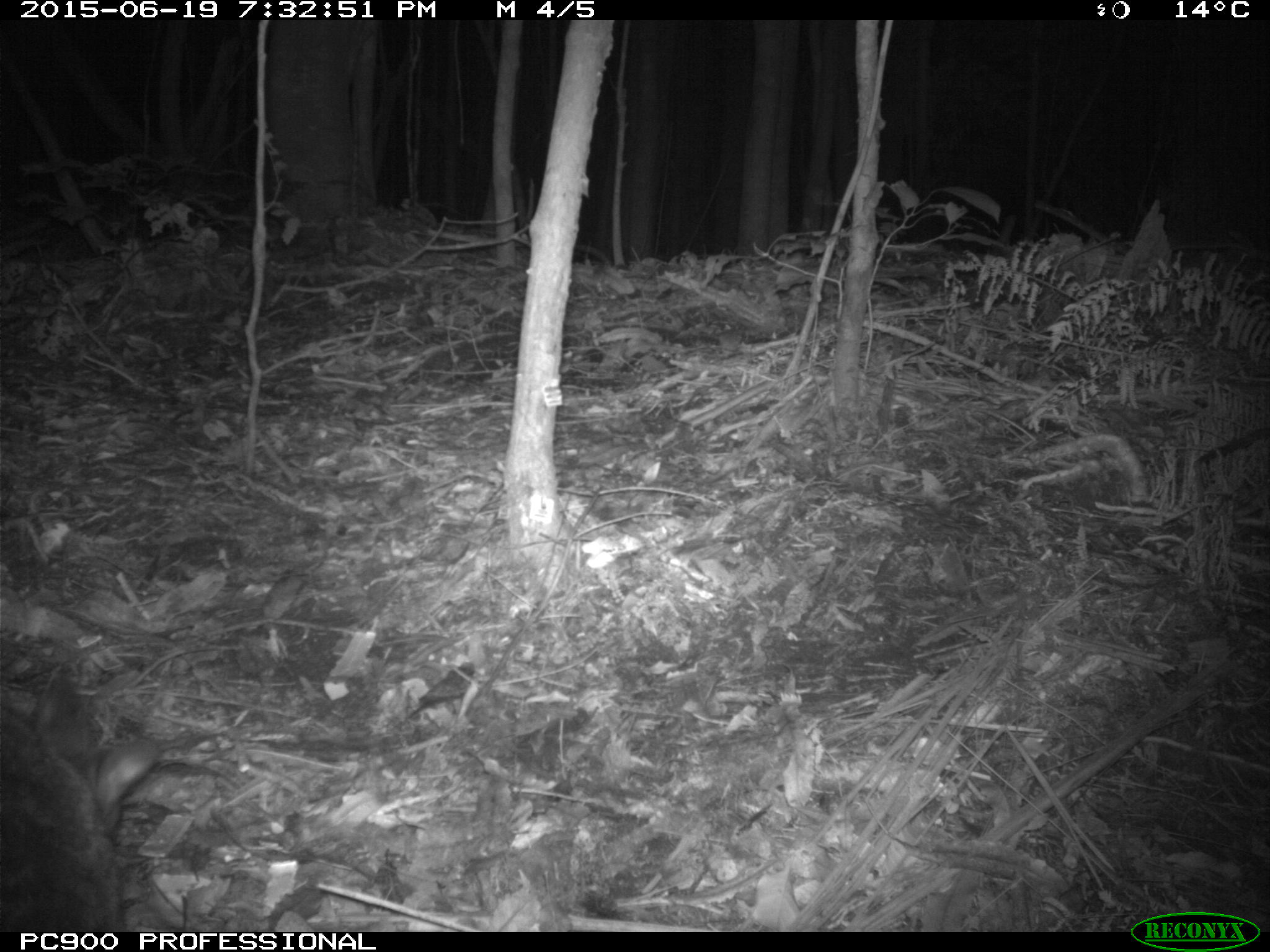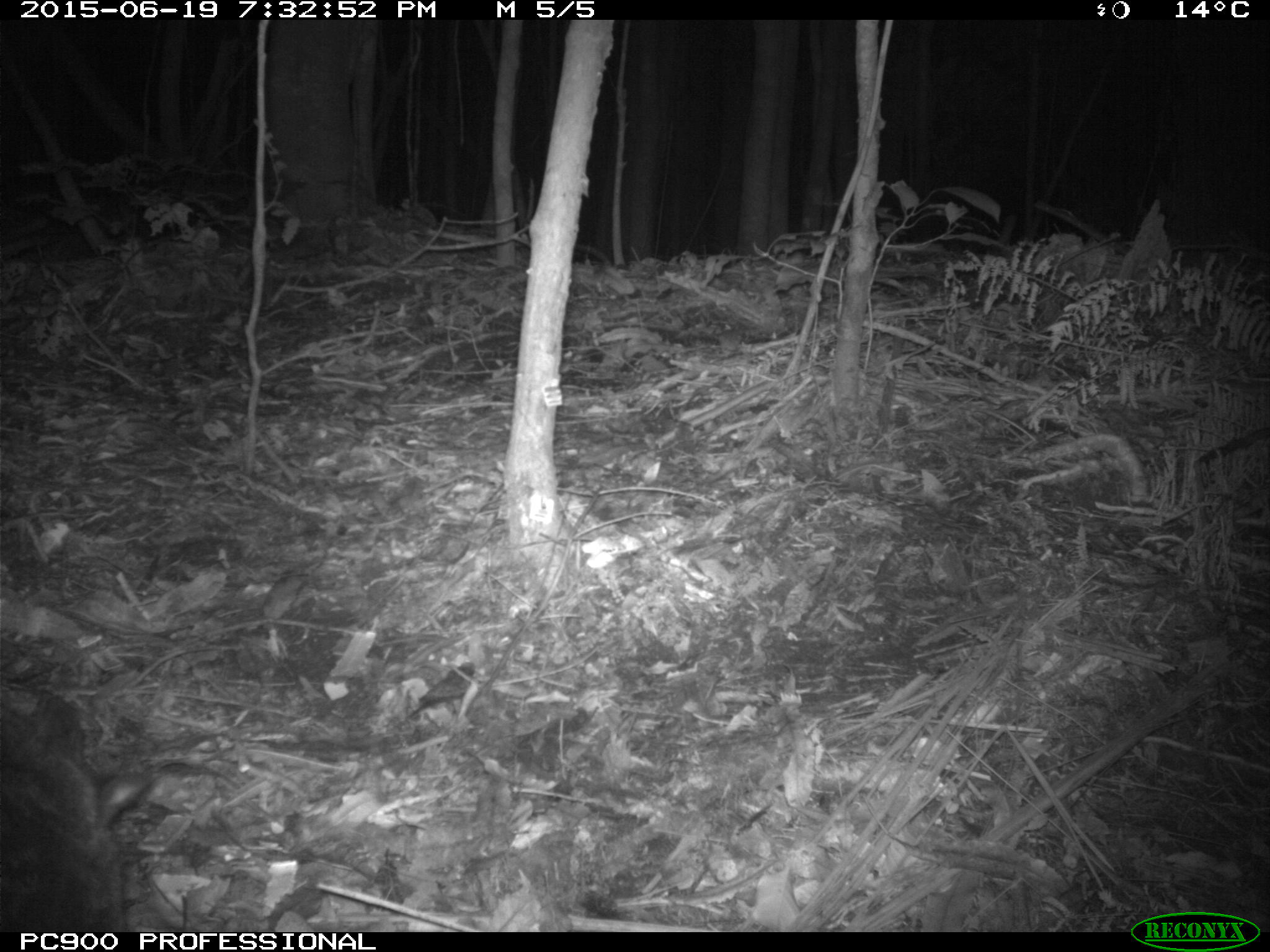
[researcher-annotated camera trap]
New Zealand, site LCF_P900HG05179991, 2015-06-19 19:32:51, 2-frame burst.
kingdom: Animalia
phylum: Chordata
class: Mammalia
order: Diprotodontia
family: Macropodidae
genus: Notamacropus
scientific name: Notamacropus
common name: wallaby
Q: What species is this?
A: Wallaby (Notamacropus).